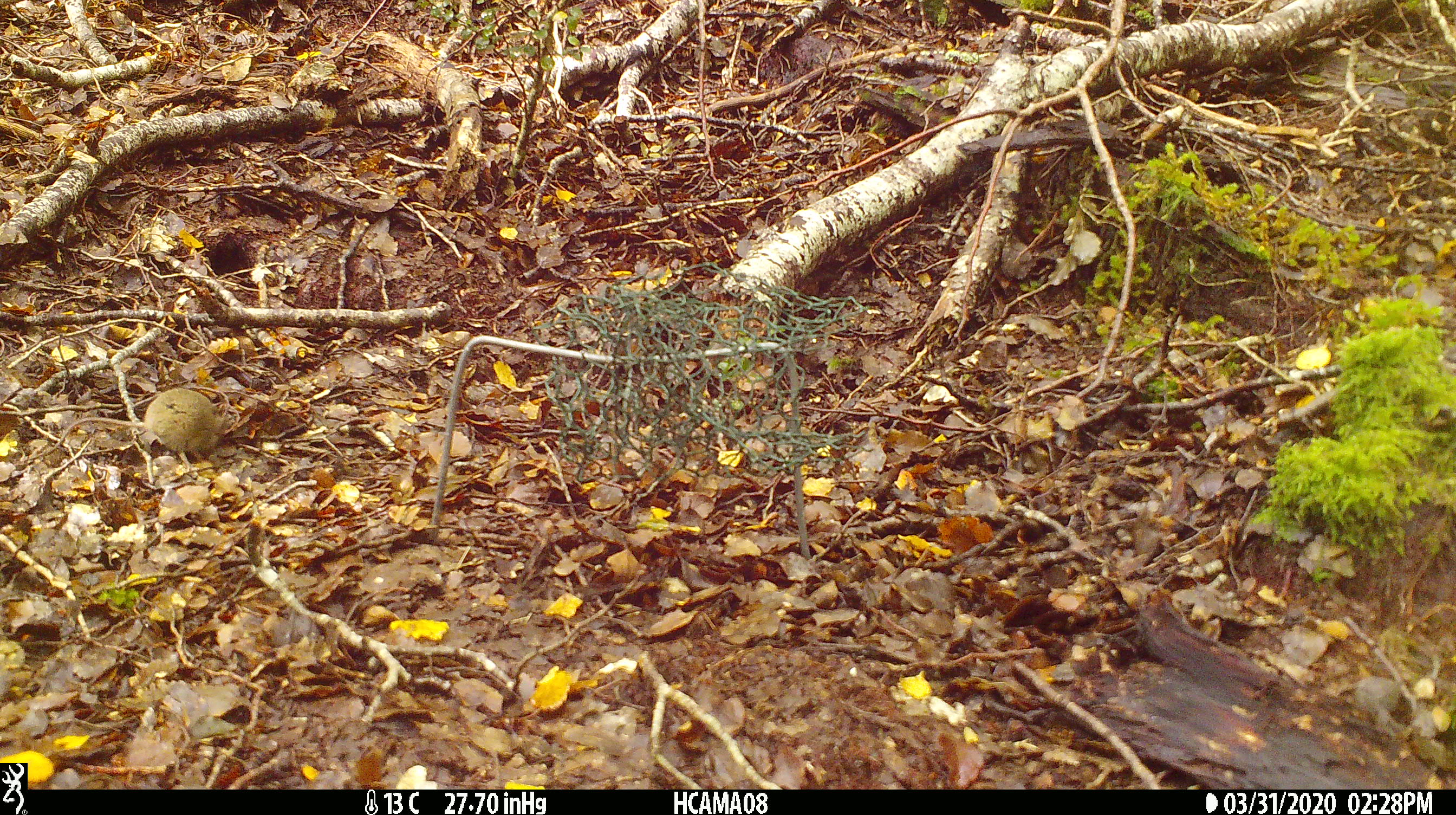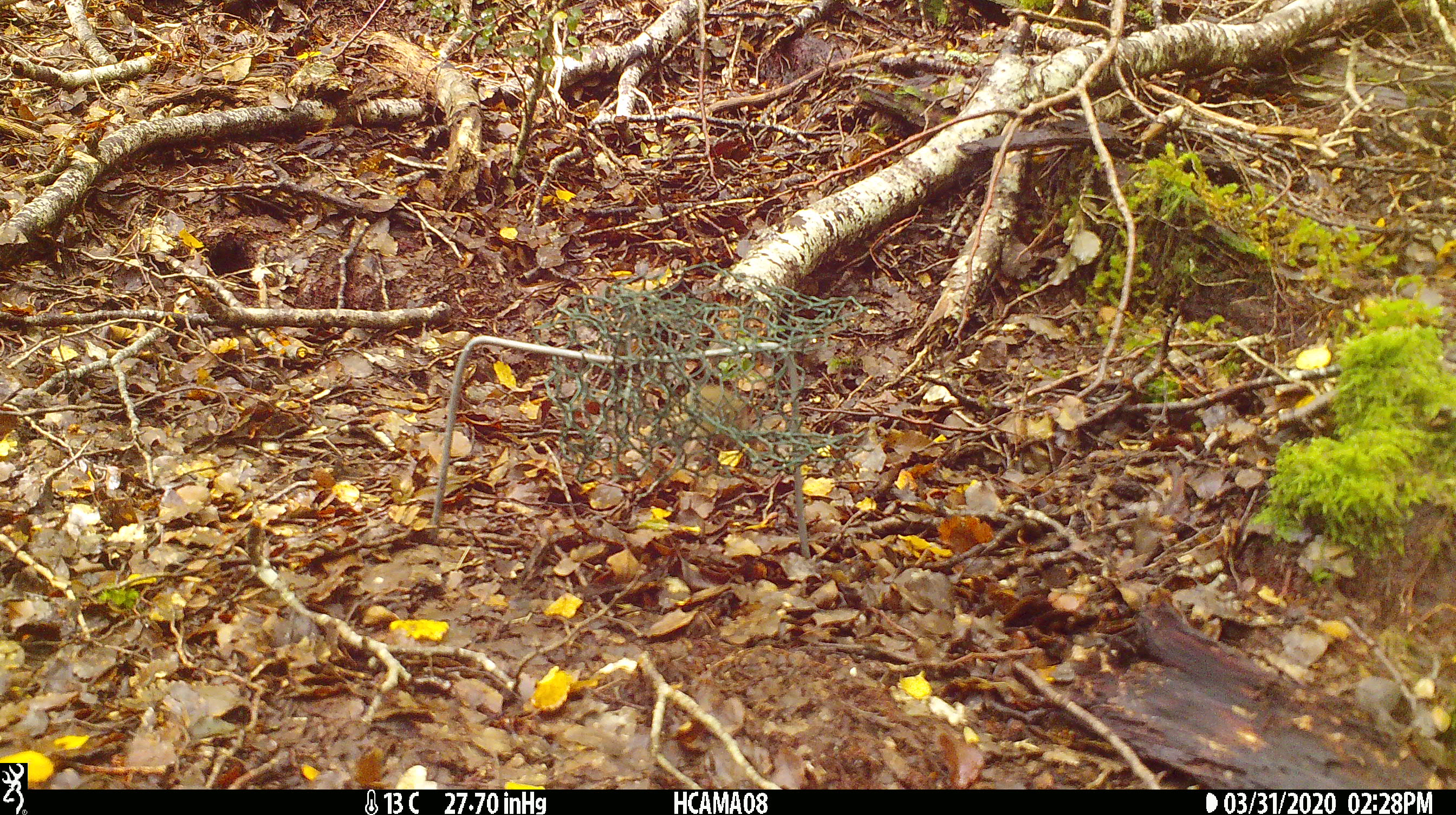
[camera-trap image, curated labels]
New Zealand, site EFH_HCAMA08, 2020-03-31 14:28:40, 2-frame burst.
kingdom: Animalia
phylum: Chordata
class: Mammalia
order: Rodentia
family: Muridae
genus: Mus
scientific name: Mus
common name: mouse